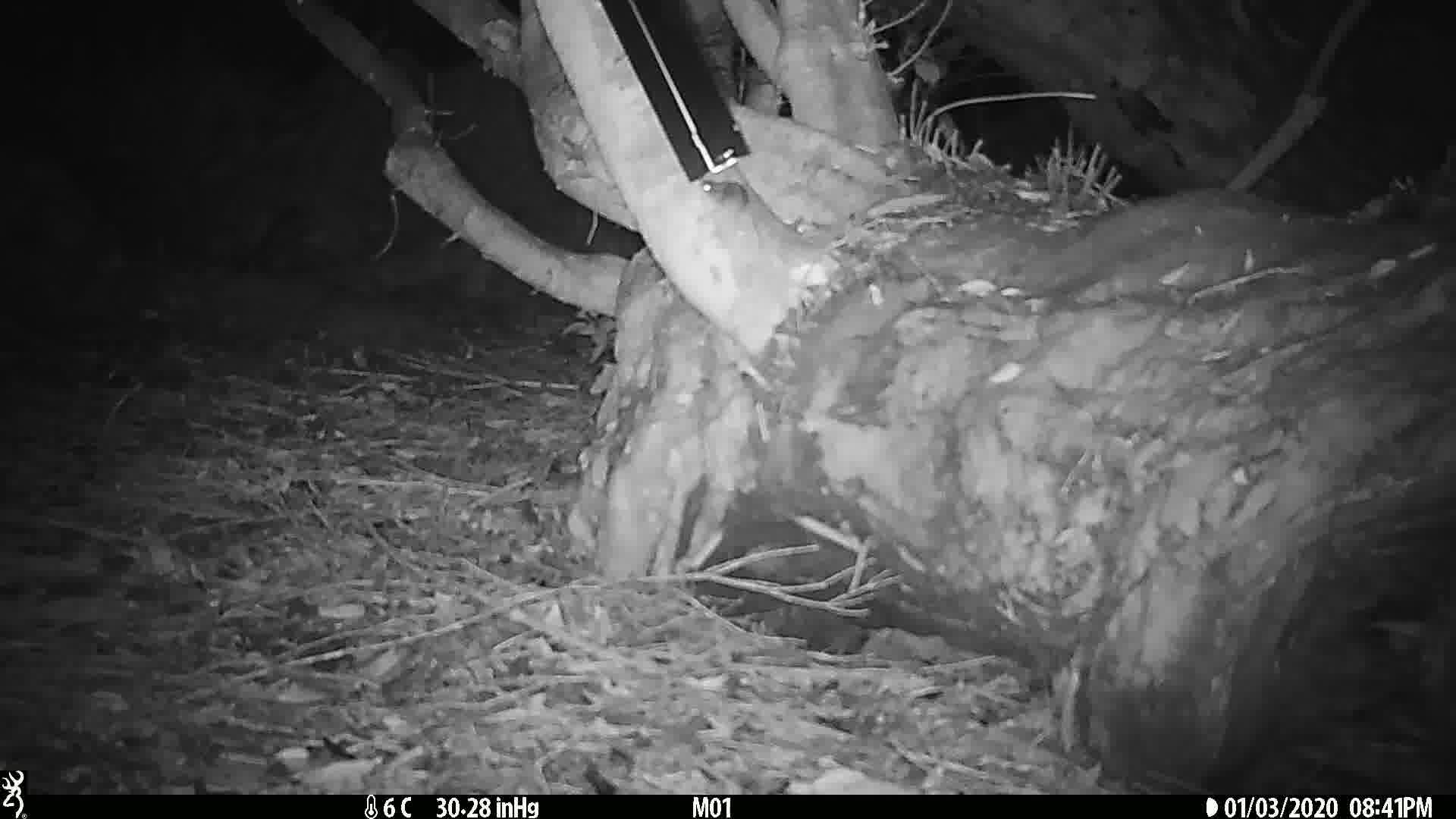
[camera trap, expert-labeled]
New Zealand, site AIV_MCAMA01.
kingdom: Animalia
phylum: Chordata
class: Mammalia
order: Rodentia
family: Muridae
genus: Mus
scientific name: Mus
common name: mouse